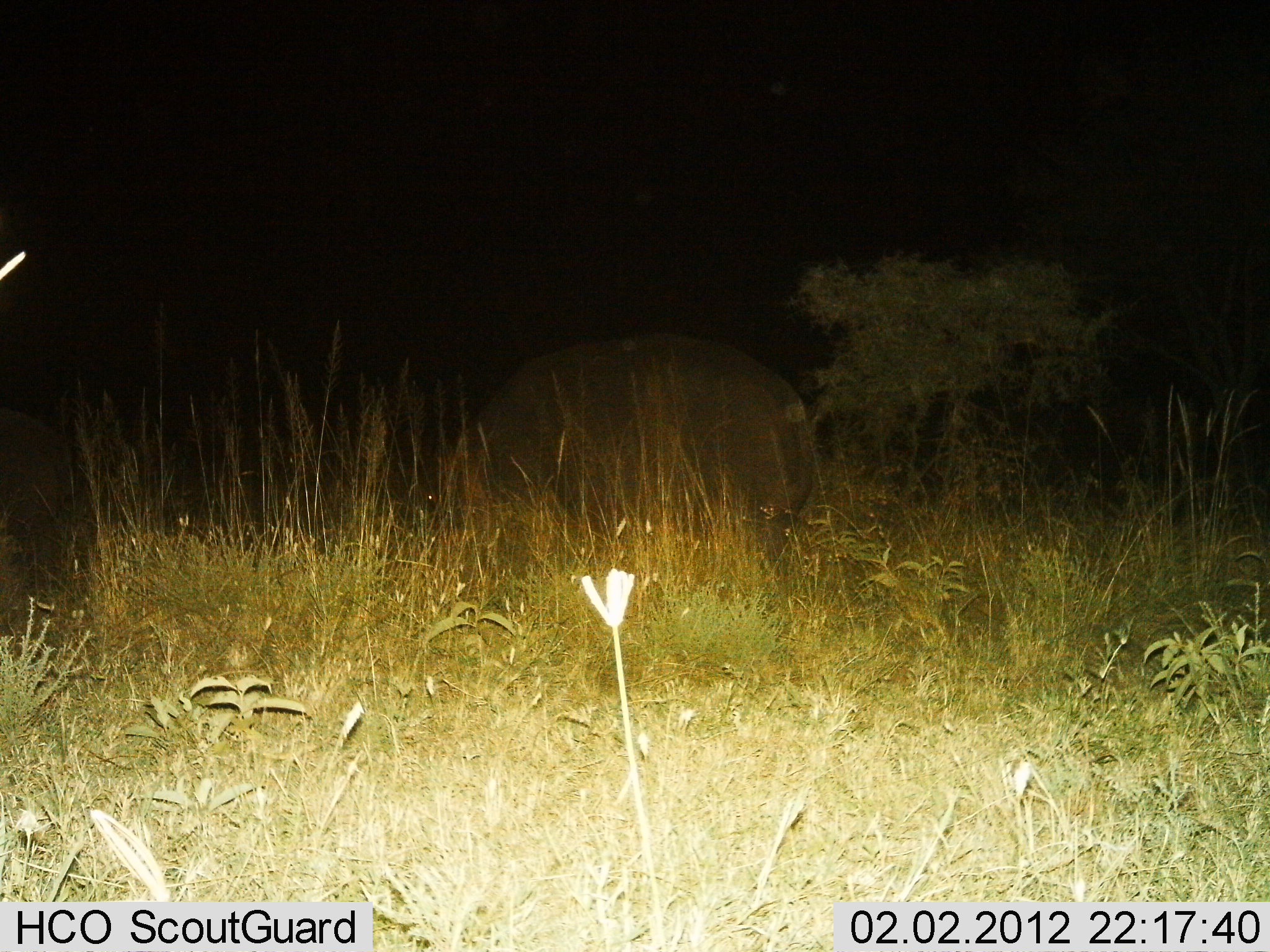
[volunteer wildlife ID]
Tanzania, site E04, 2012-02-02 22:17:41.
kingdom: Animalia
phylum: Chordata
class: Mammalia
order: Artiodactyla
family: Hippopotamidae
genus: Hippopotamus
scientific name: Hippopotamus amphibius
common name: hippopotamus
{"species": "hippopotamus (Hippopotamus amphibius)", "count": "1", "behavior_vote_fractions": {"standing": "62%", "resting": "0%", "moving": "8%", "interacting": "0%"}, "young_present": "8%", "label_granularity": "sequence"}